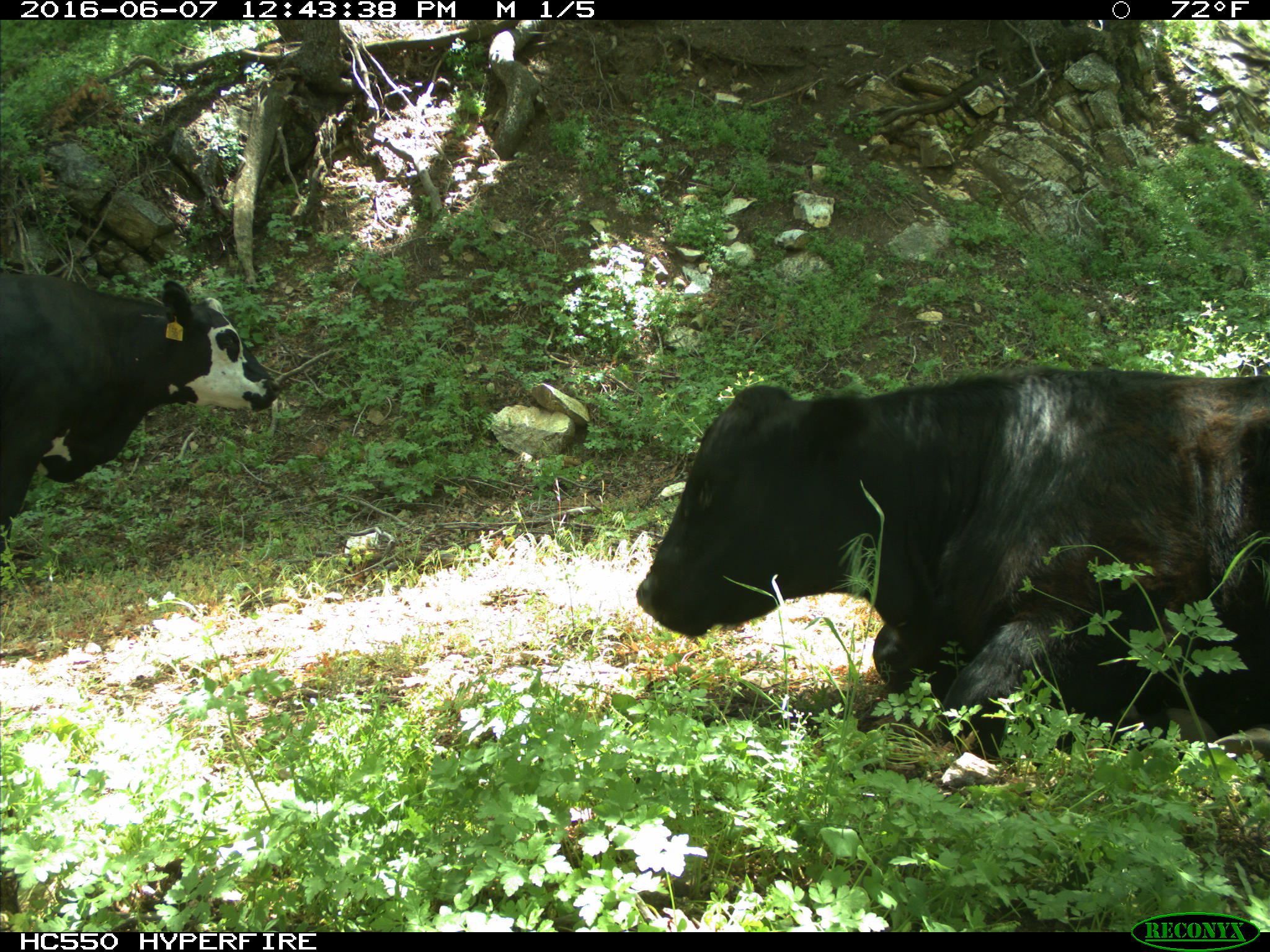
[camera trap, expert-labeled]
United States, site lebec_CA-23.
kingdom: Animalia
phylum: Chordata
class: Mammalia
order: Artiodactyla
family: Bovidae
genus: Bos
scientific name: Bos taurus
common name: domestic cow